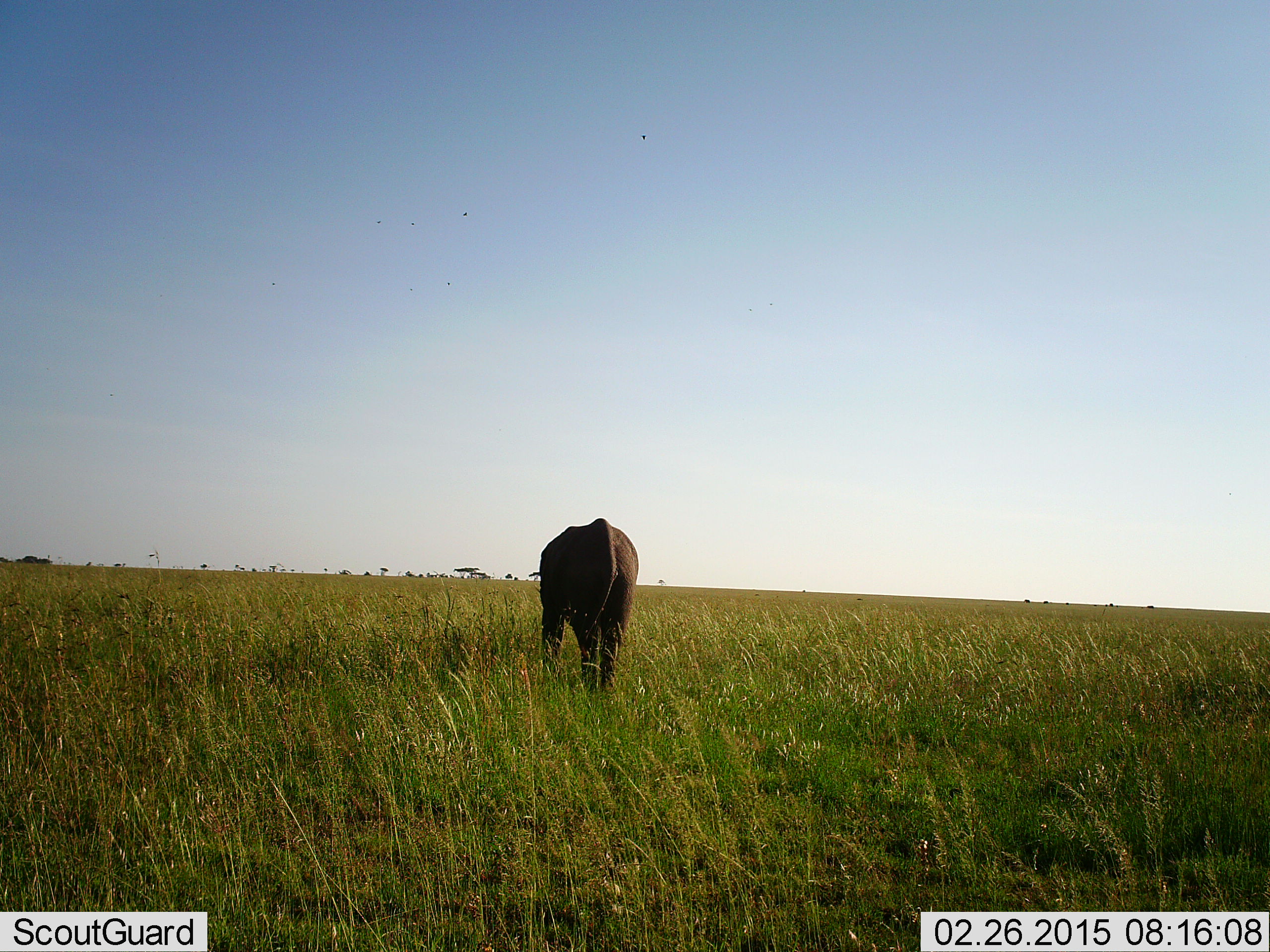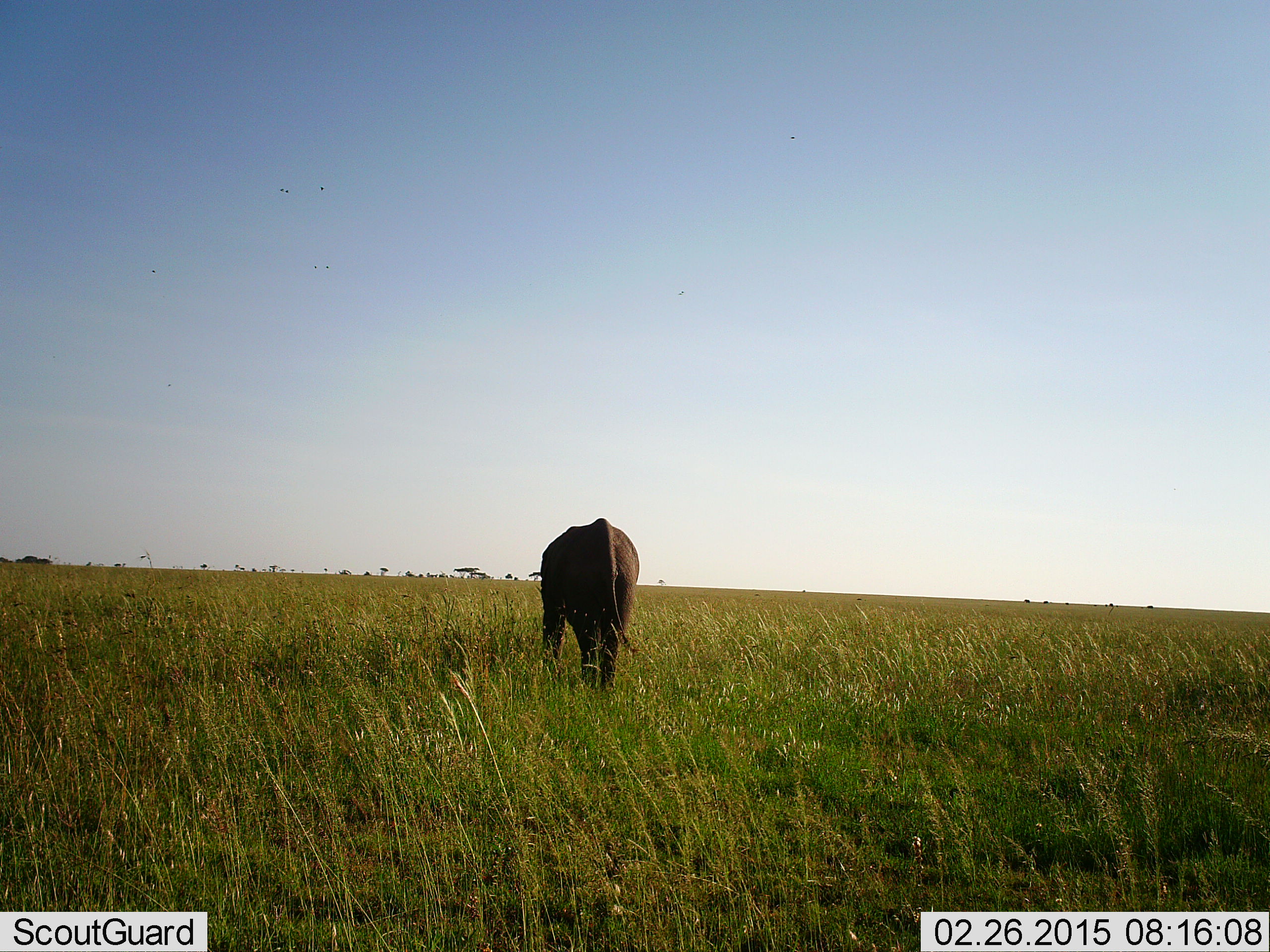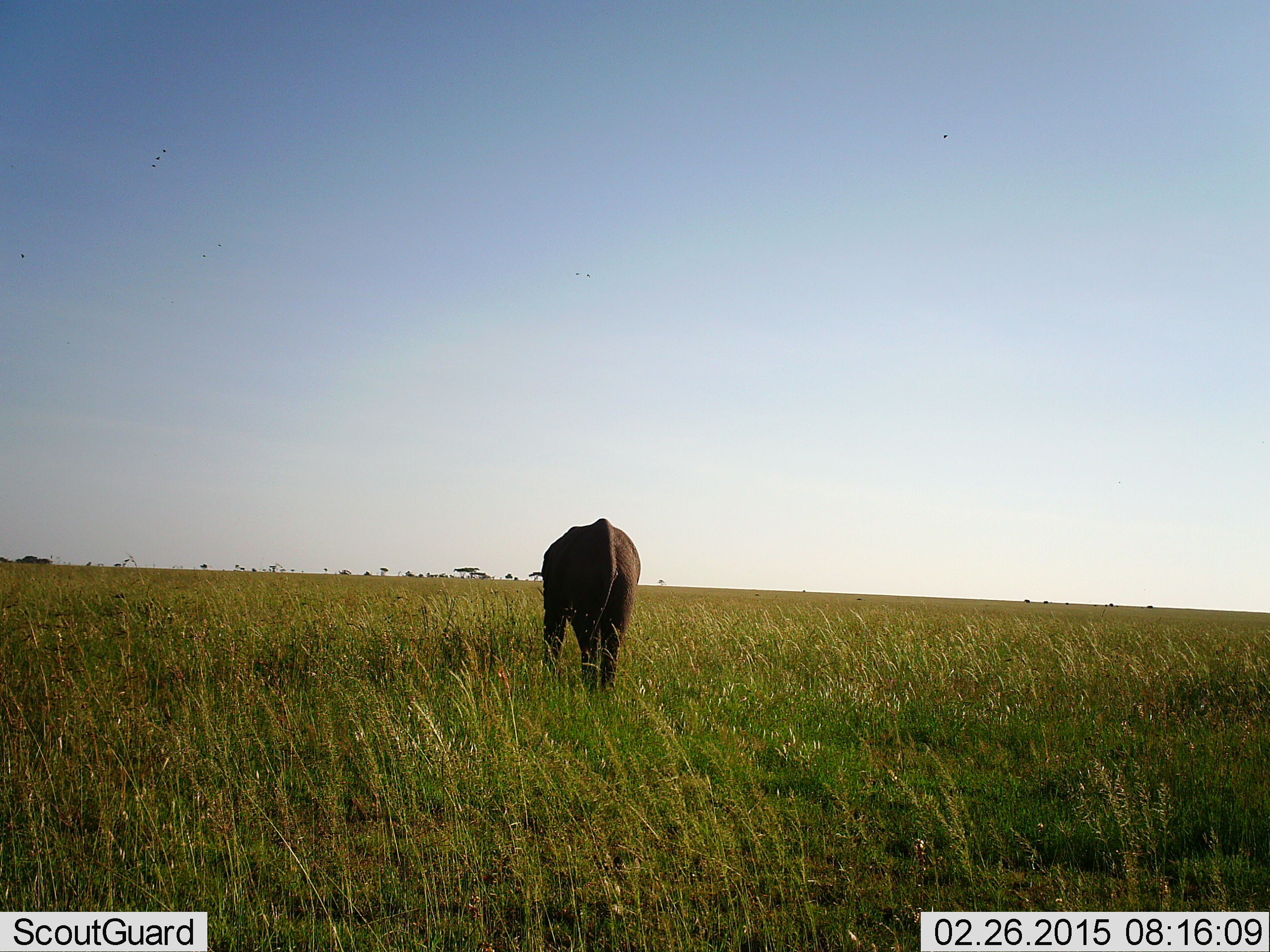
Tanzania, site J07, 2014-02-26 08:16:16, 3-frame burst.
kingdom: Animalia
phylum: Chordata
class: Mammalia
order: Artiodactyla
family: Bovidae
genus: Syncerus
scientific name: Syncerus caffer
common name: cape buffalo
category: buffalo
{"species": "buffalo (cape buffalo) (Syncerus caffer)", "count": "1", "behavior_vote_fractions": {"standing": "20%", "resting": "0%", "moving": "10%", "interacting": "0%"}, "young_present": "0%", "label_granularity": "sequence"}